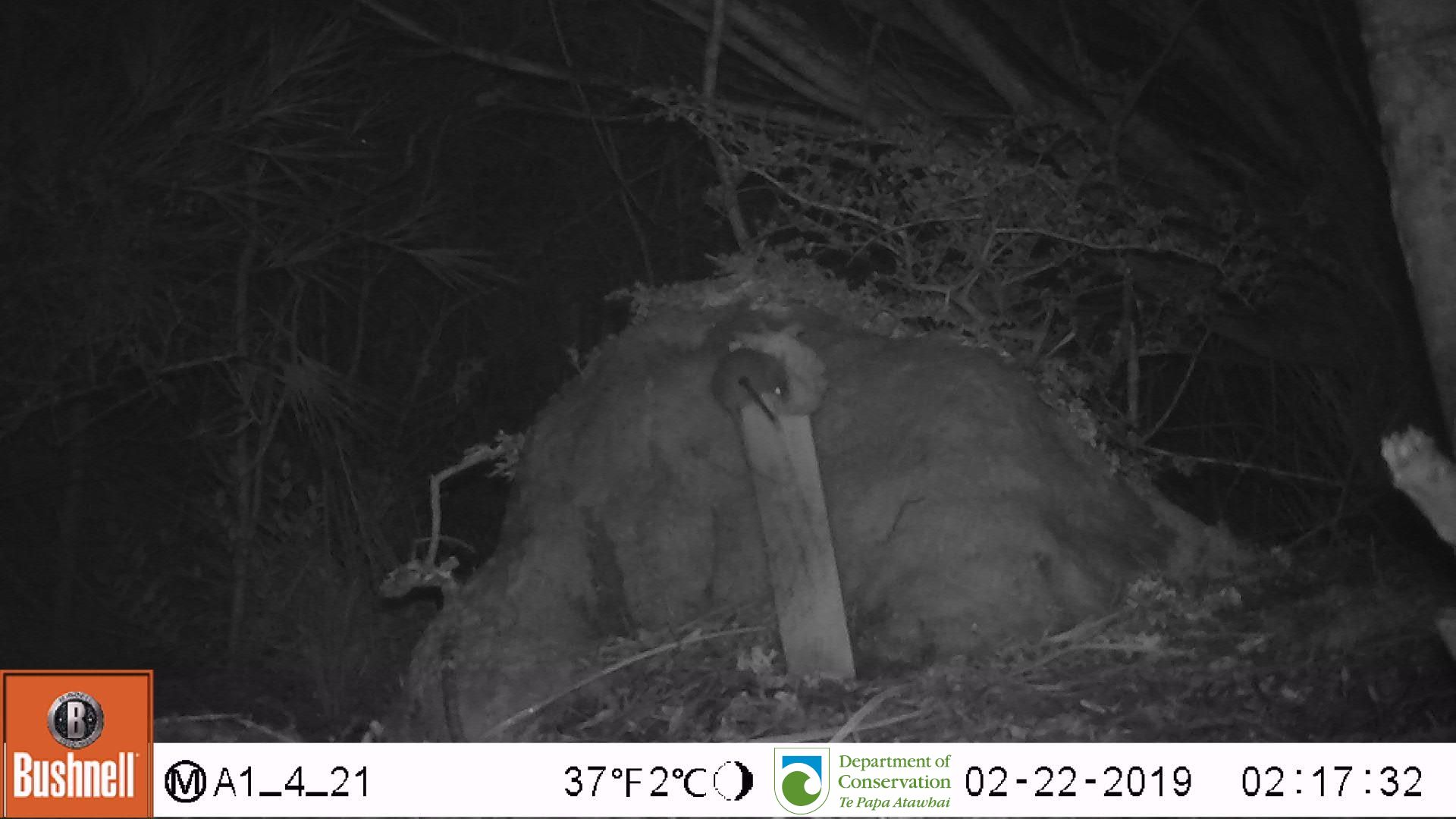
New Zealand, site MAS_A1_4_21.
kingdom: Animalia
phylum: Chordata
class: Mammalia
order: Rodentia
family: Muridae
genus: Mus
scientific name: Mus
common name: mouse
Mouse (Mus).